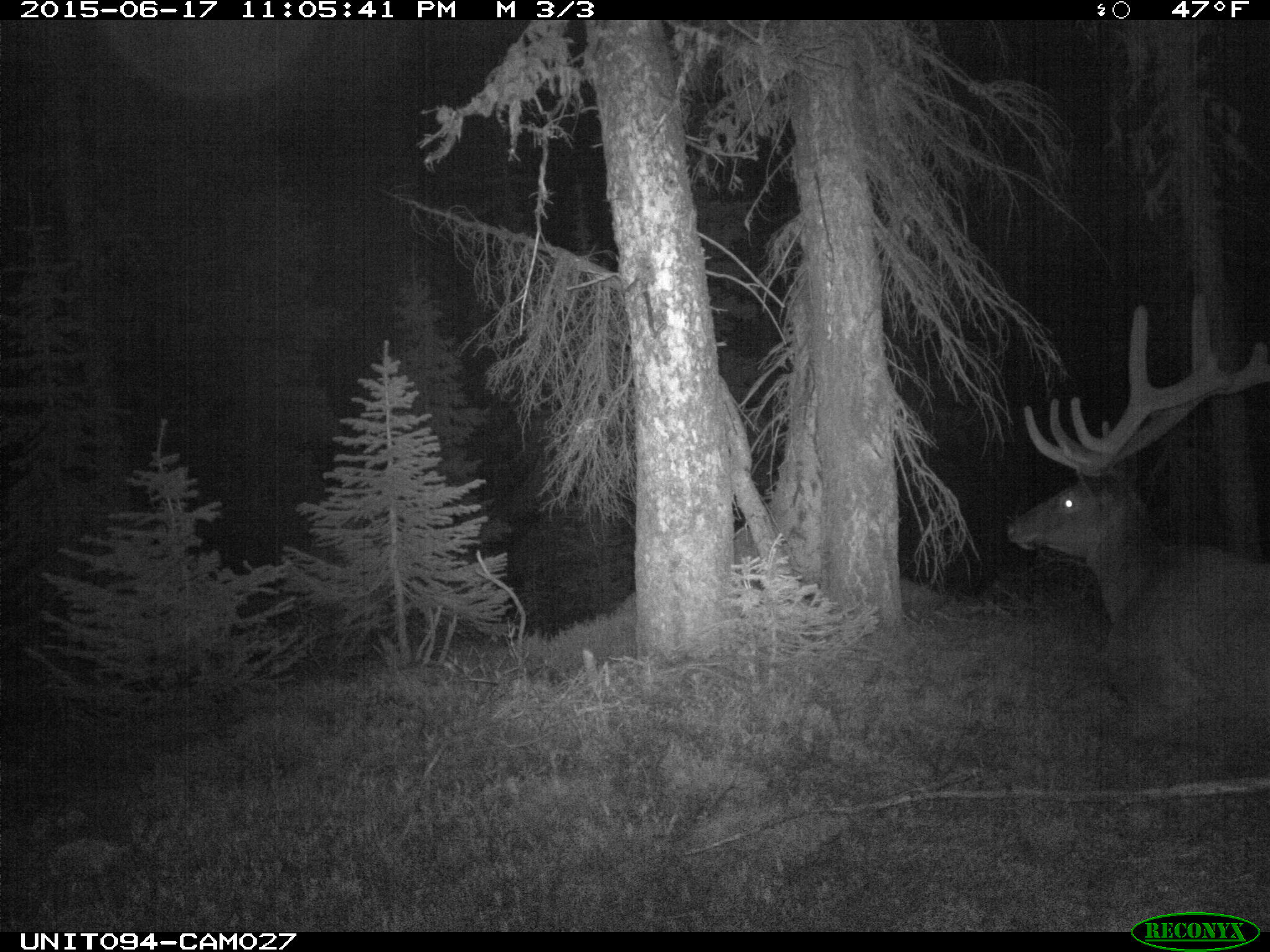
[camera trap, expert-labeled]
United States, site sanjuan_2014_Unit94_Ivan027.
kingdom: Animalia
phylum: Chordata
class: Mammalia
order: Artiodactyla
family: Cervidae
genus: Cervus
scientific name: Cervus elaphus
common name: red deer